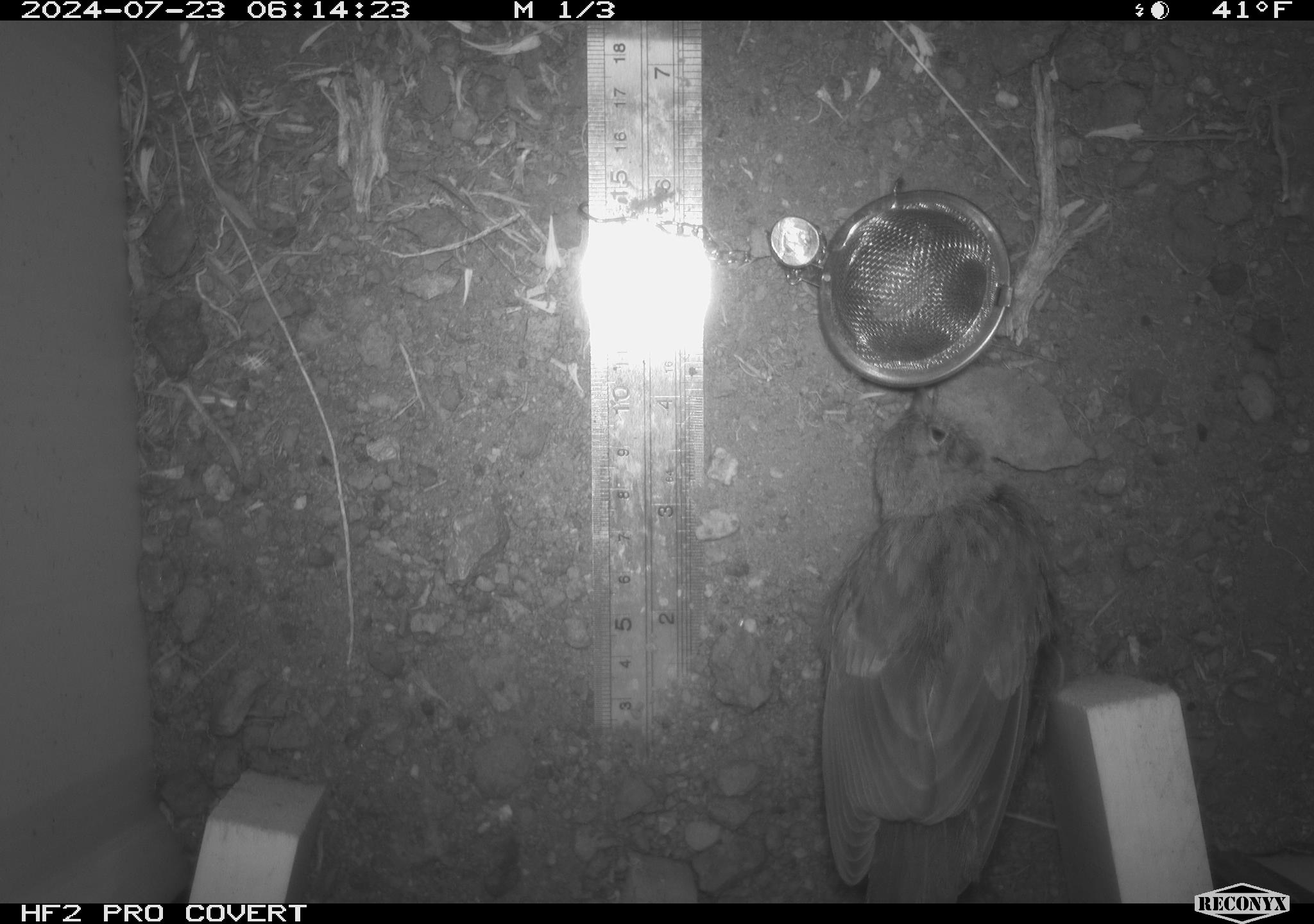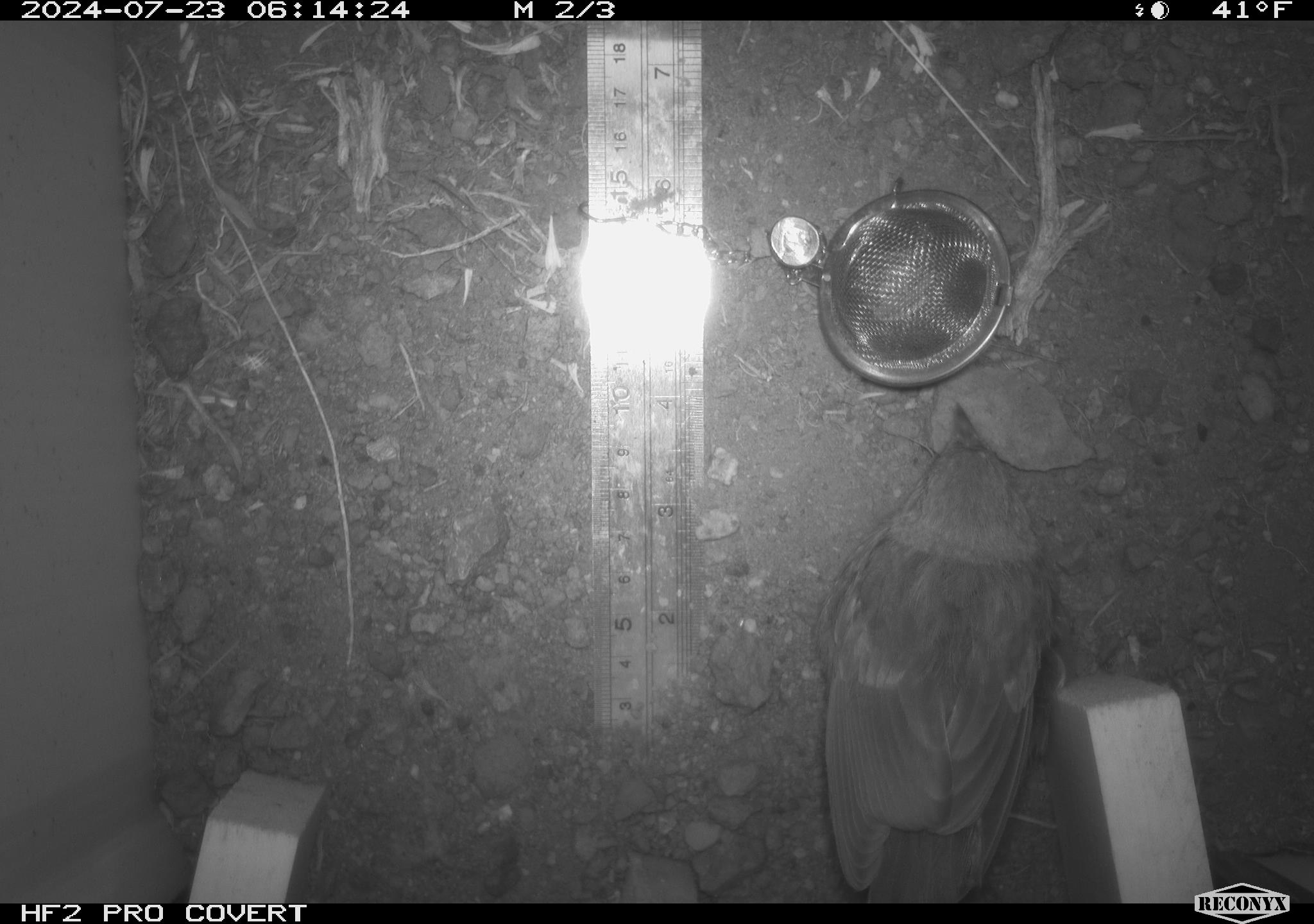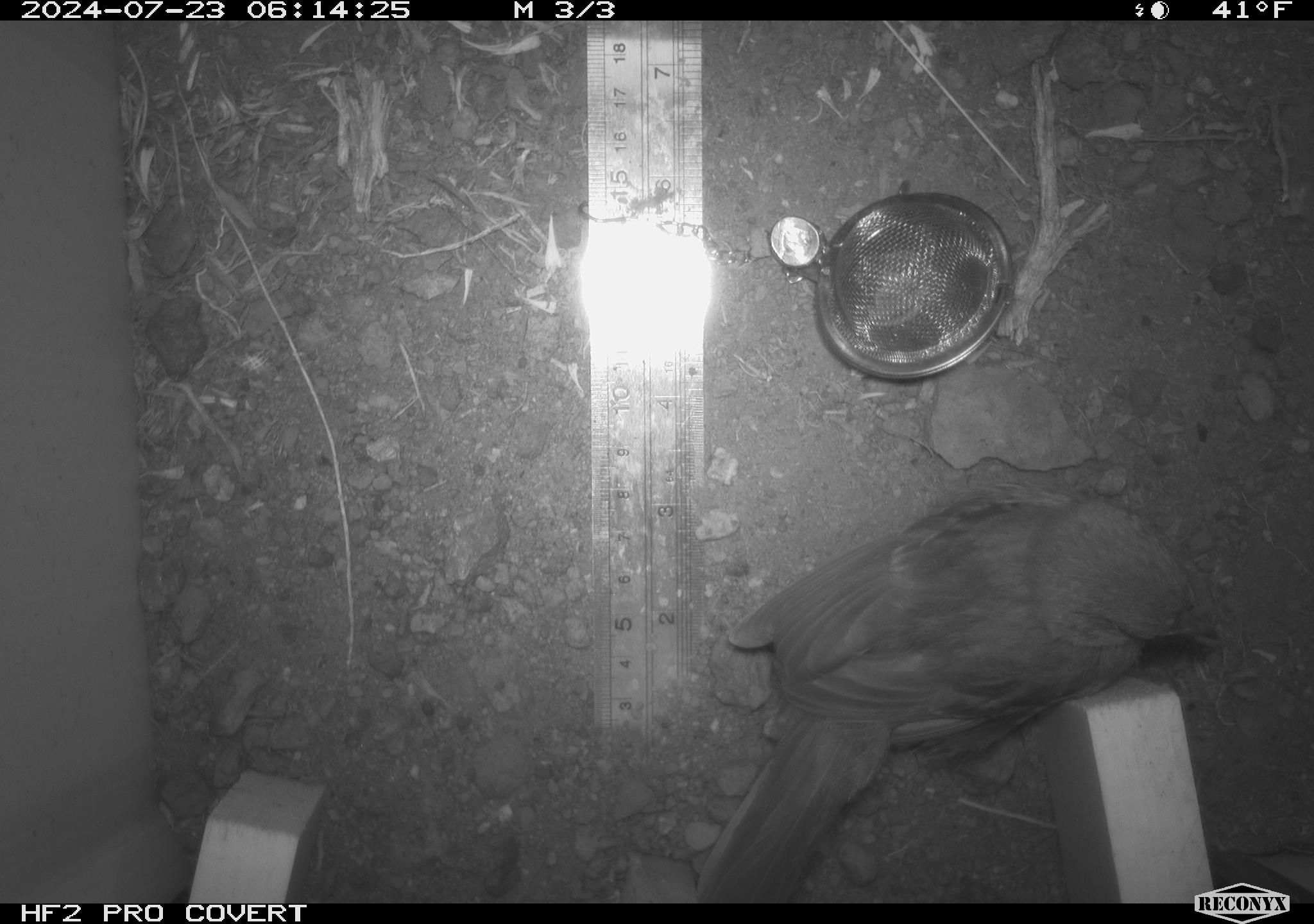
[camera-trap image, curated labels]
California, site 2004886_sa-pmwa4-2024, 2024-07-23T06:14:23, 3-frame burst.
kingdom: Animalia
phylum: Chordata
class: Aves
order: Passeriformes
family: Passerellidae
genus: Pipilo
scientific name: Pipilo chlorurus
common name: green-tailed towhee